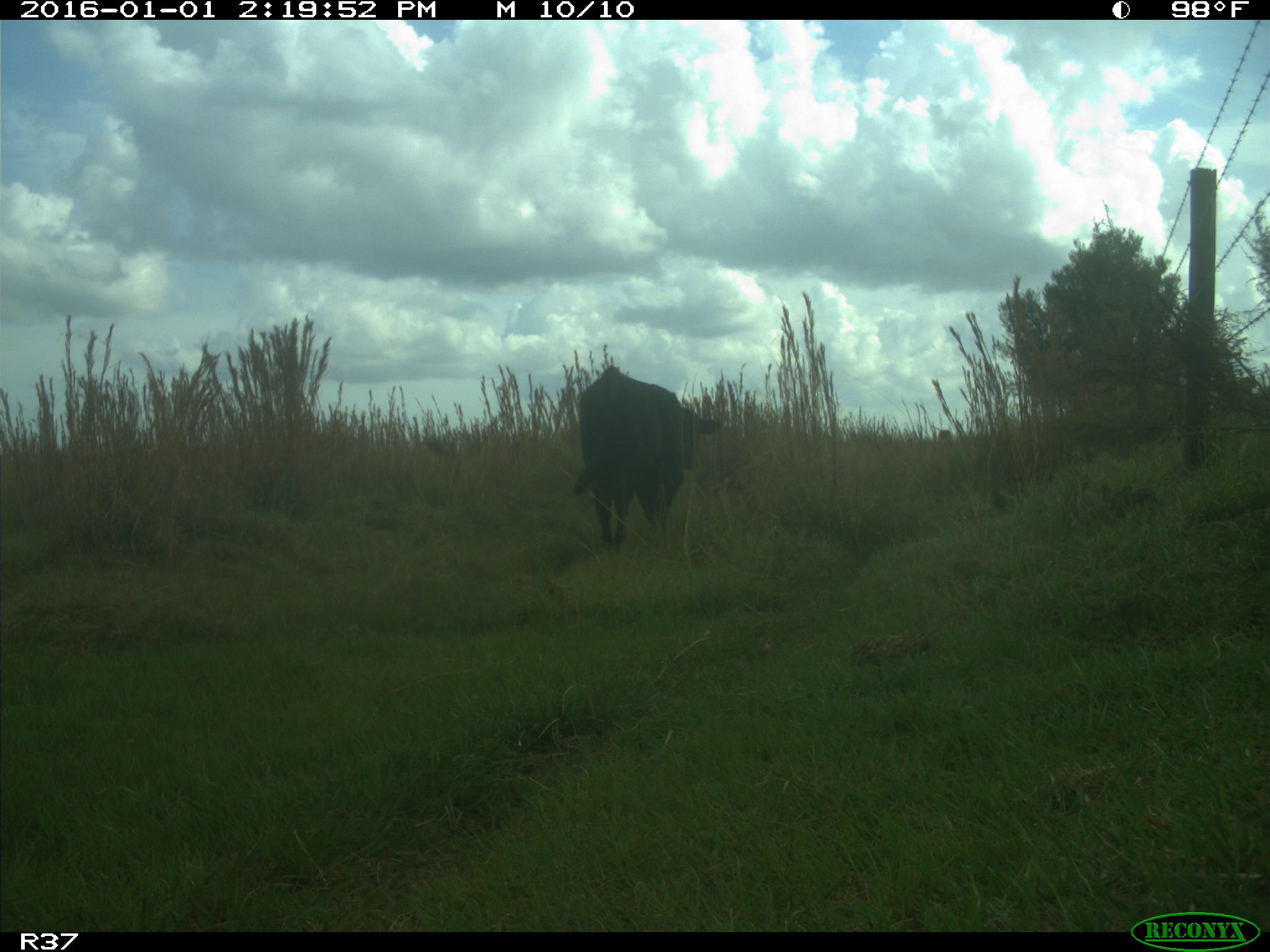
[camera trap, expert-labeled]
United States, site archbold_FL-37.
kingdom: Animalia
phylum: Chordata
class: Mammalia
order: Artiodactyla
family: Bovidae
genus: Bos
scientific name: Bos taurus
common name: domestic cow